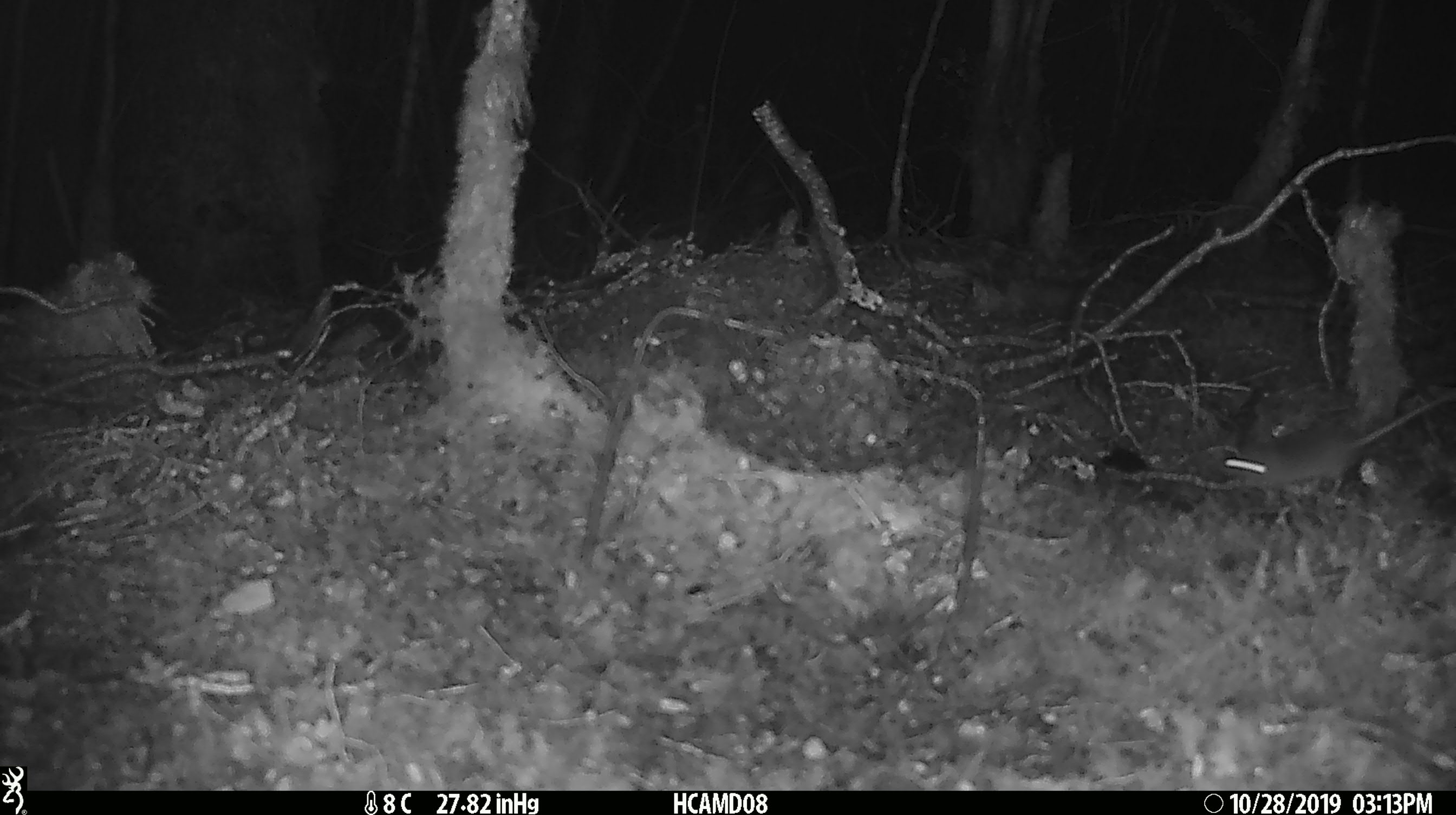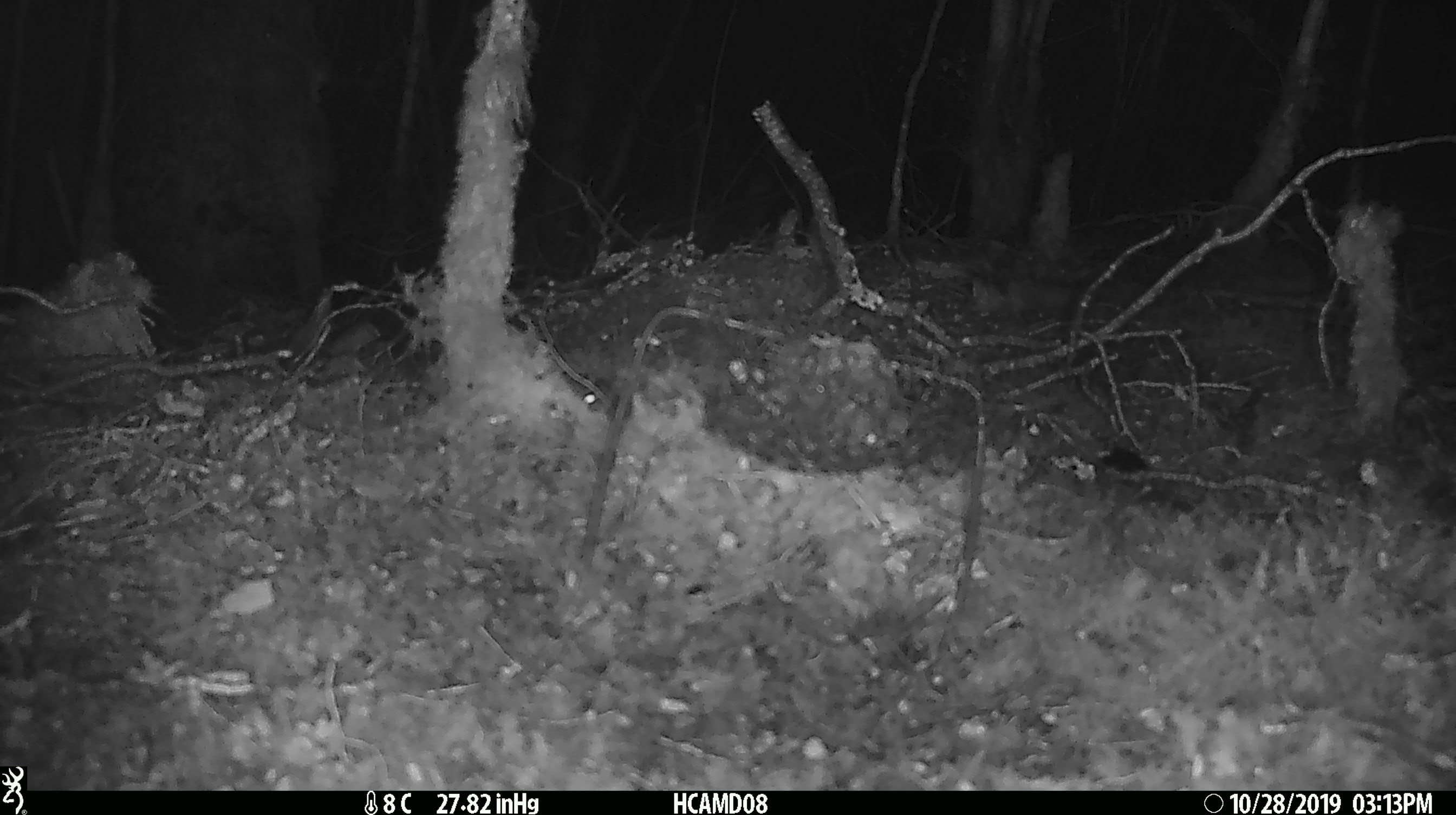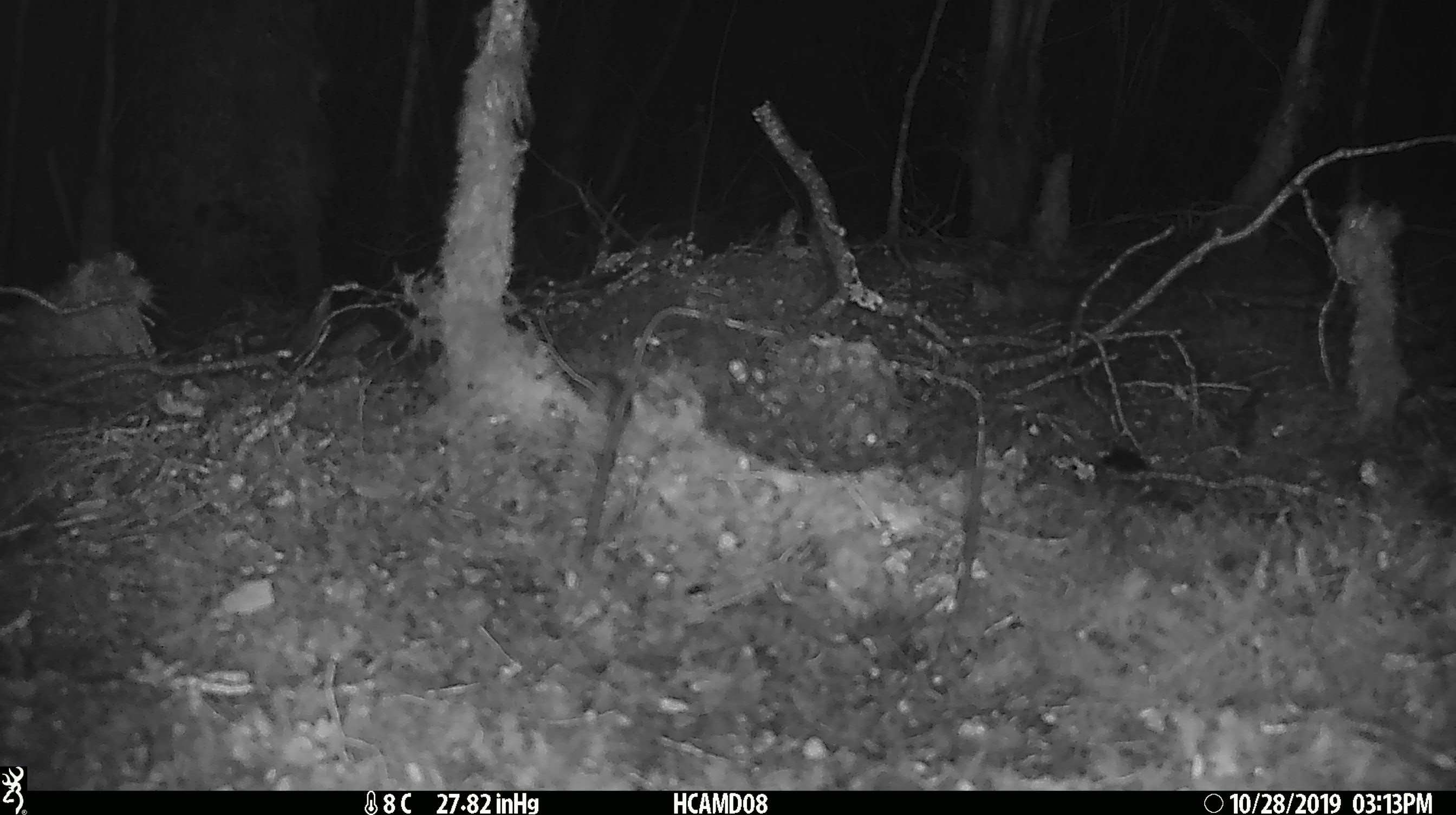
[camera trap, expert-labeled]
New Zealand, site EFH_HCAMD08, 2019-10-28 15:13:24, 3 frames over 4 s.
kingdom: Animalia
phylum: Chordata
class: Mammalia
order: Rodentia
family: Muridae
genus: Mus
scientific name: Mus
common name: mouse